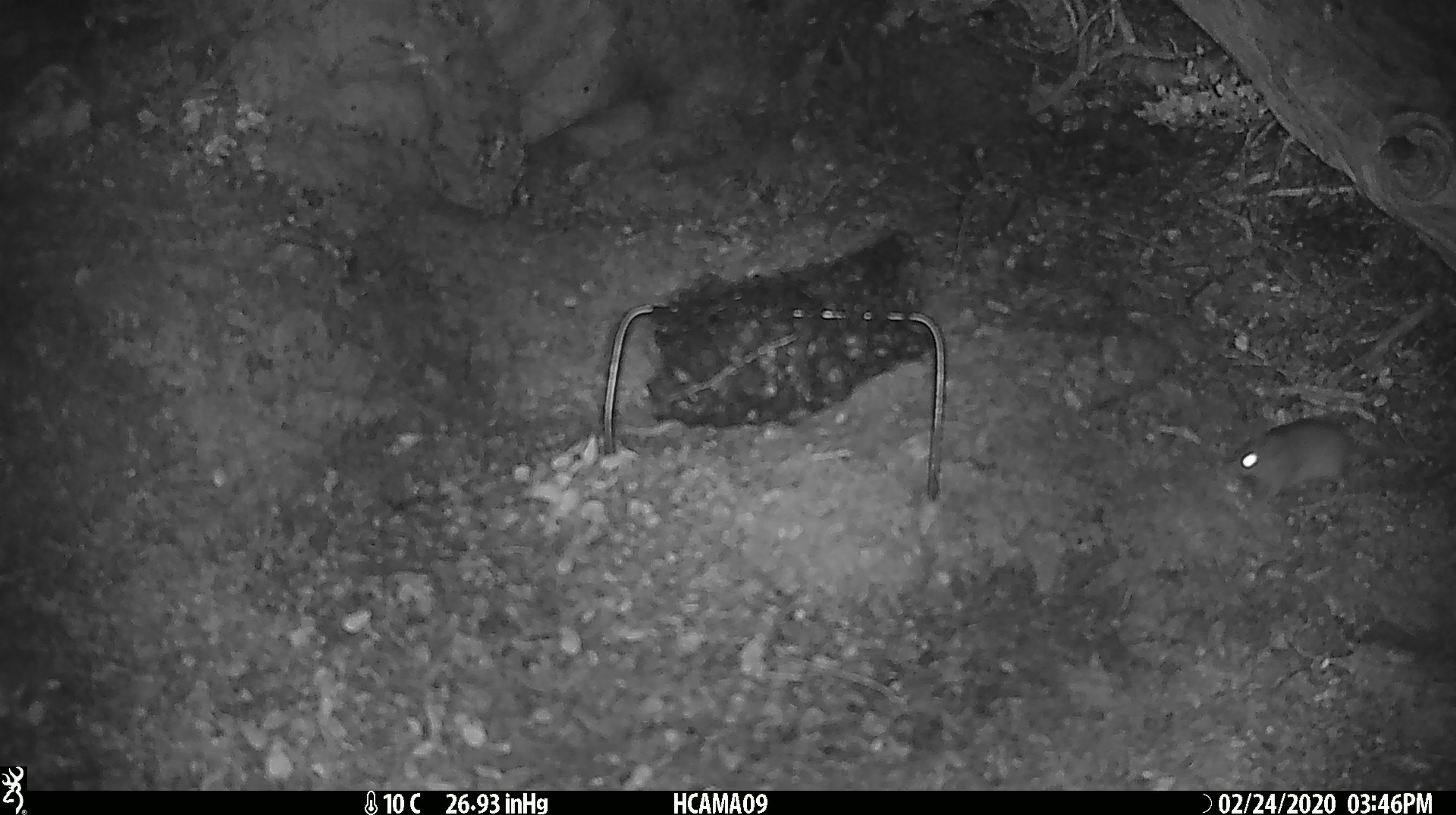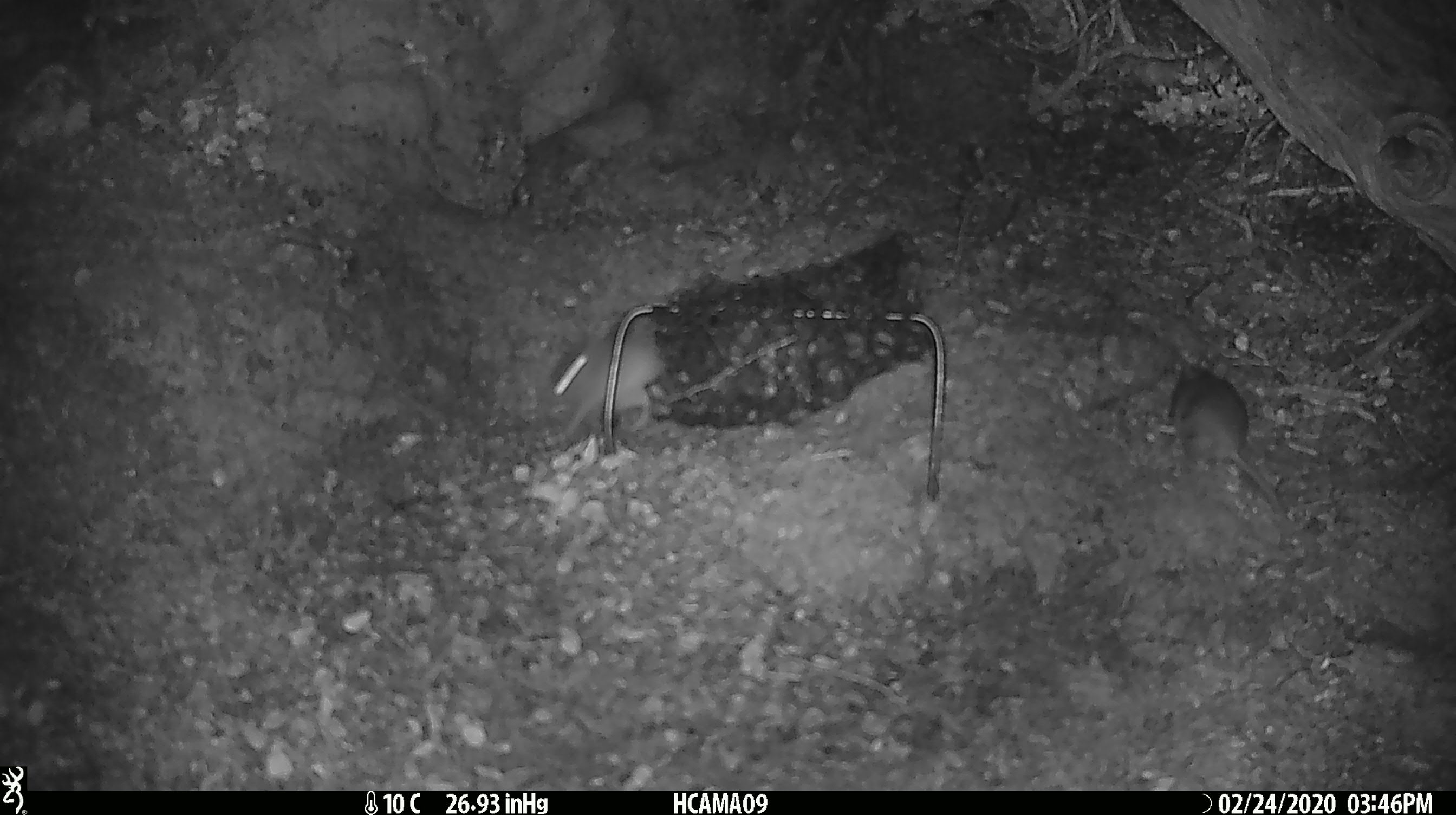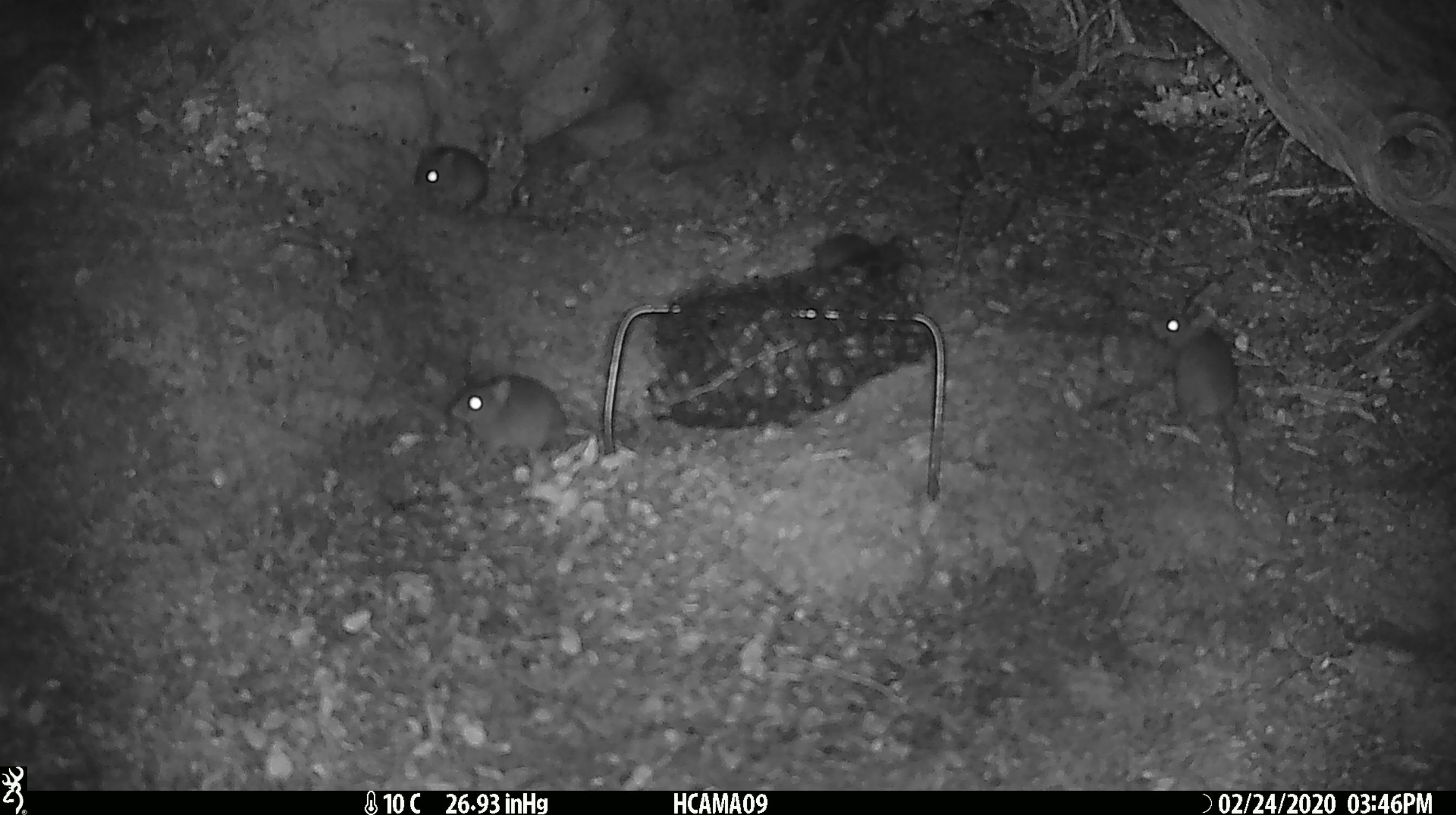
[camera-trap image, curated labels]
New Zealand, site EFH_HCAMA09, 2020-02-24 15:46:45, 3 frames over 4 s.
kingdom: Animalia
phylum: Chordata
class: Mammalia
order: Rodentia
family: Muridae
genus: Mus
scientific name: Mus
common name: mouse